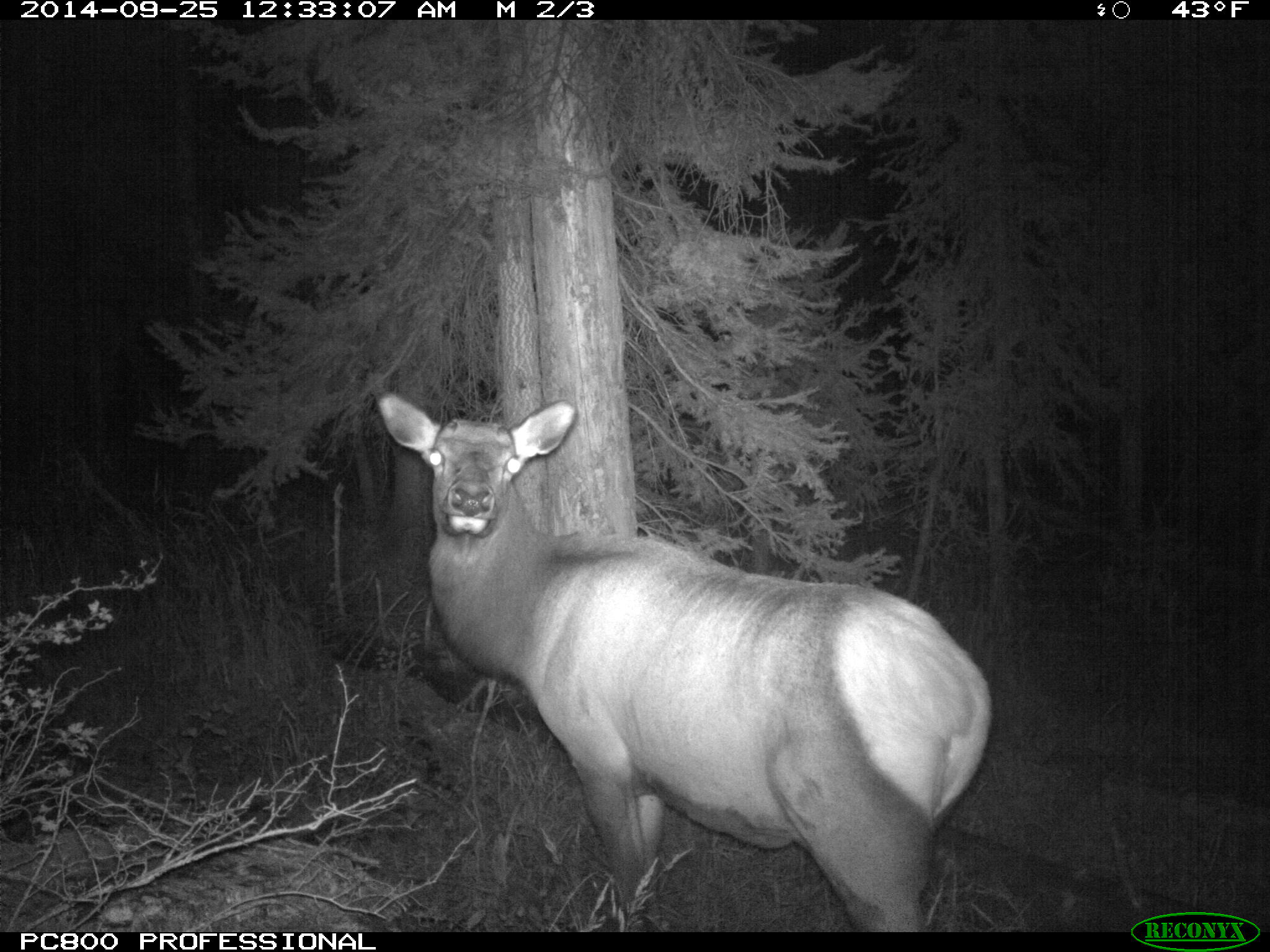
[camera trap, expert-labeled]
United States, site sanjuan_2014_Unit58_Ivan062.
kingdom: Animalia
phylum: Chordata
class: Mammalia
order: Artiodactyla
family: Cervidae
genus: Cervus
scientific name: Cervus elaphus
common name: red deer